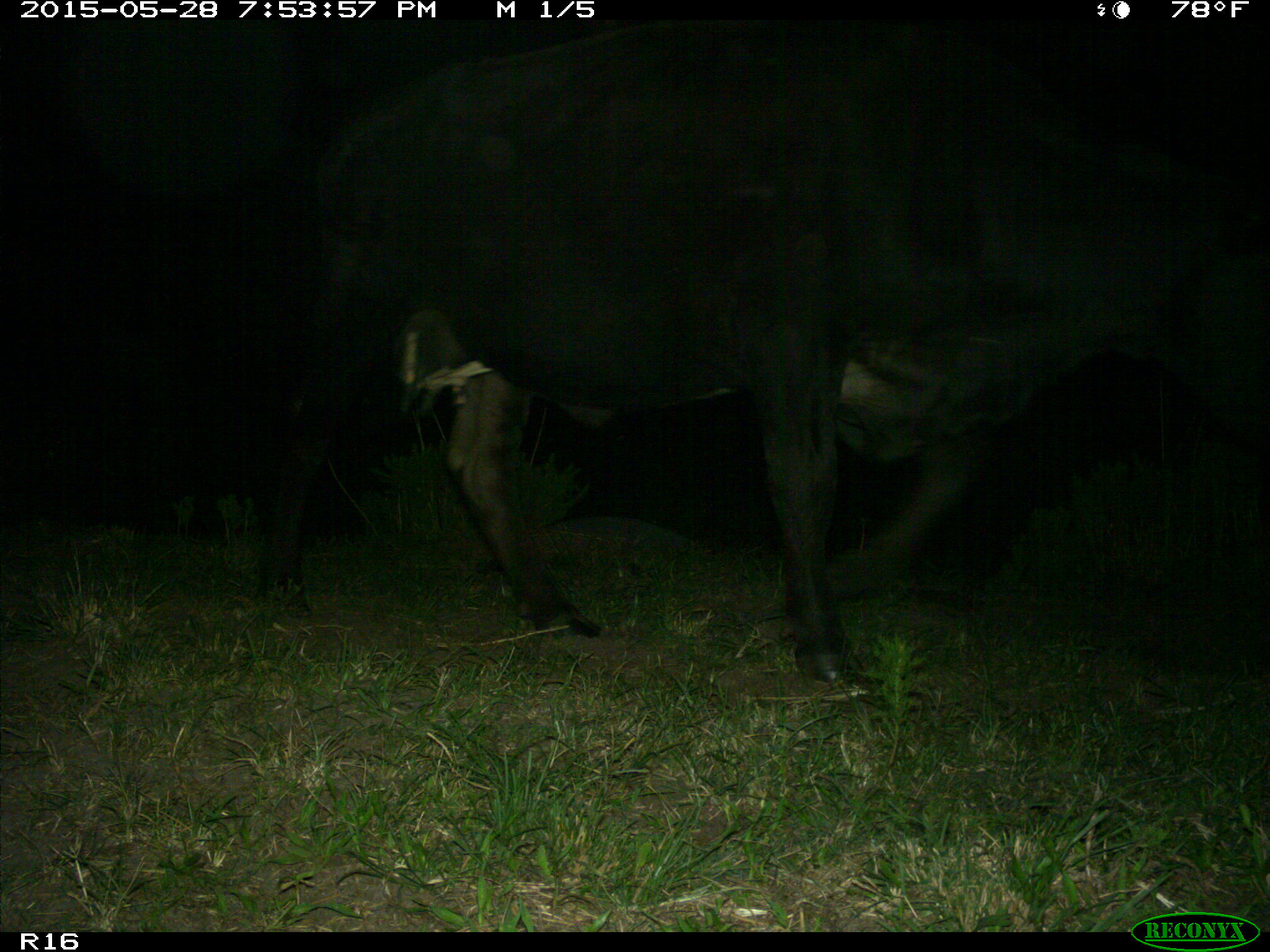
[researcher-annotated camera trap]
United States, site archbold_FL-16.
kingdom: Animalia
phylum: Chordata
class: Mammalia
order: Artiodactyla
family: Bovidae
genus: Bos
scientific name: Bos taurus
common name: domestic cow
Bos taurus (domestic cow).